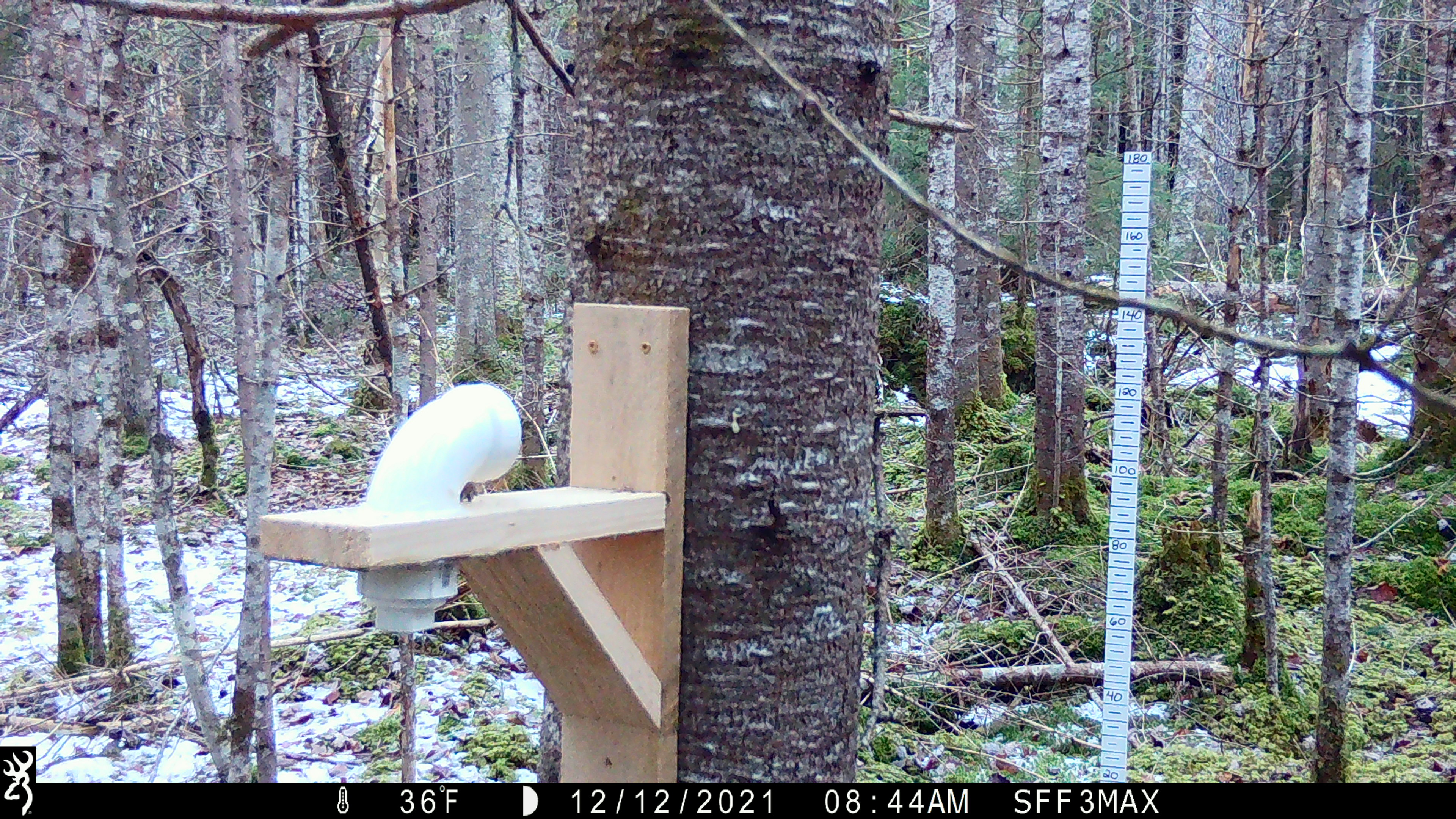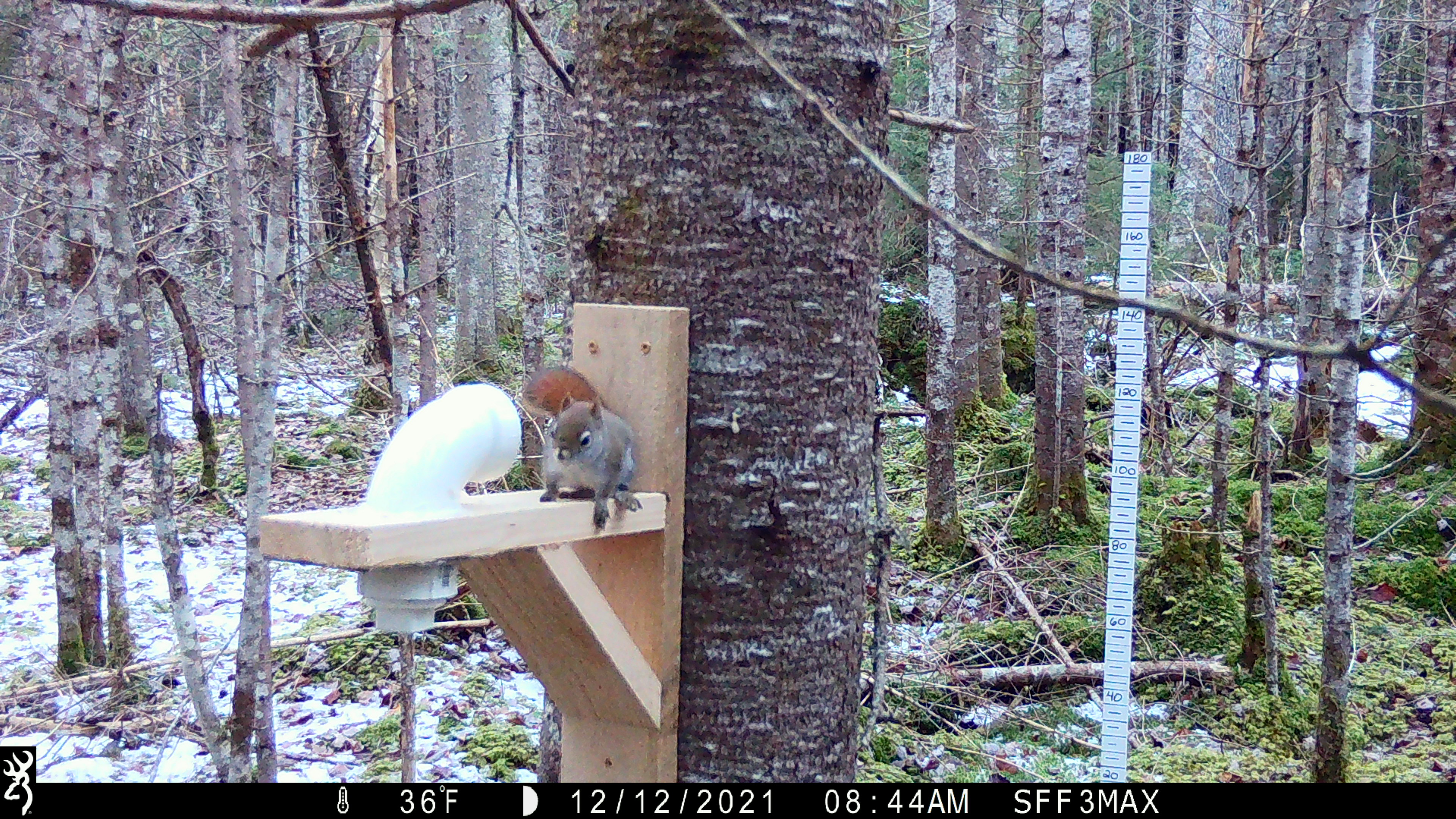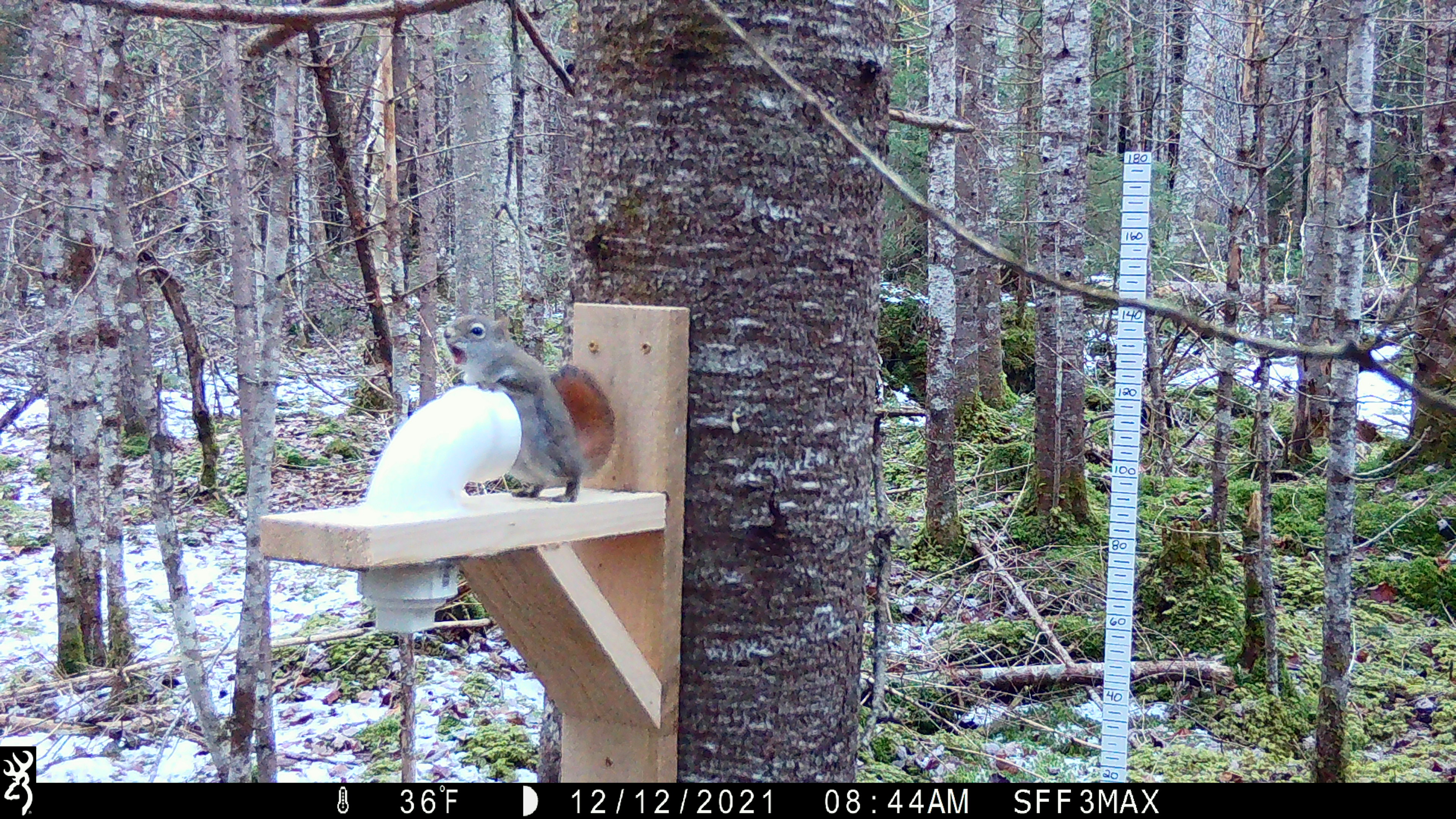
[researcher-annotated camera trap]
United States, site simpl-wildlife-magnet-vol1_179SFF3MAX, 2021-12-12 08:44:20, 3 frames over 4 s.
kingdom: Animalia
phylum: Chordata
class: Mammalia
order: Rodentia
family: Sciuridae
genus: Tamiasciurus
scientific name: Tamiasciurus hudsonicus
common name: red squirrel